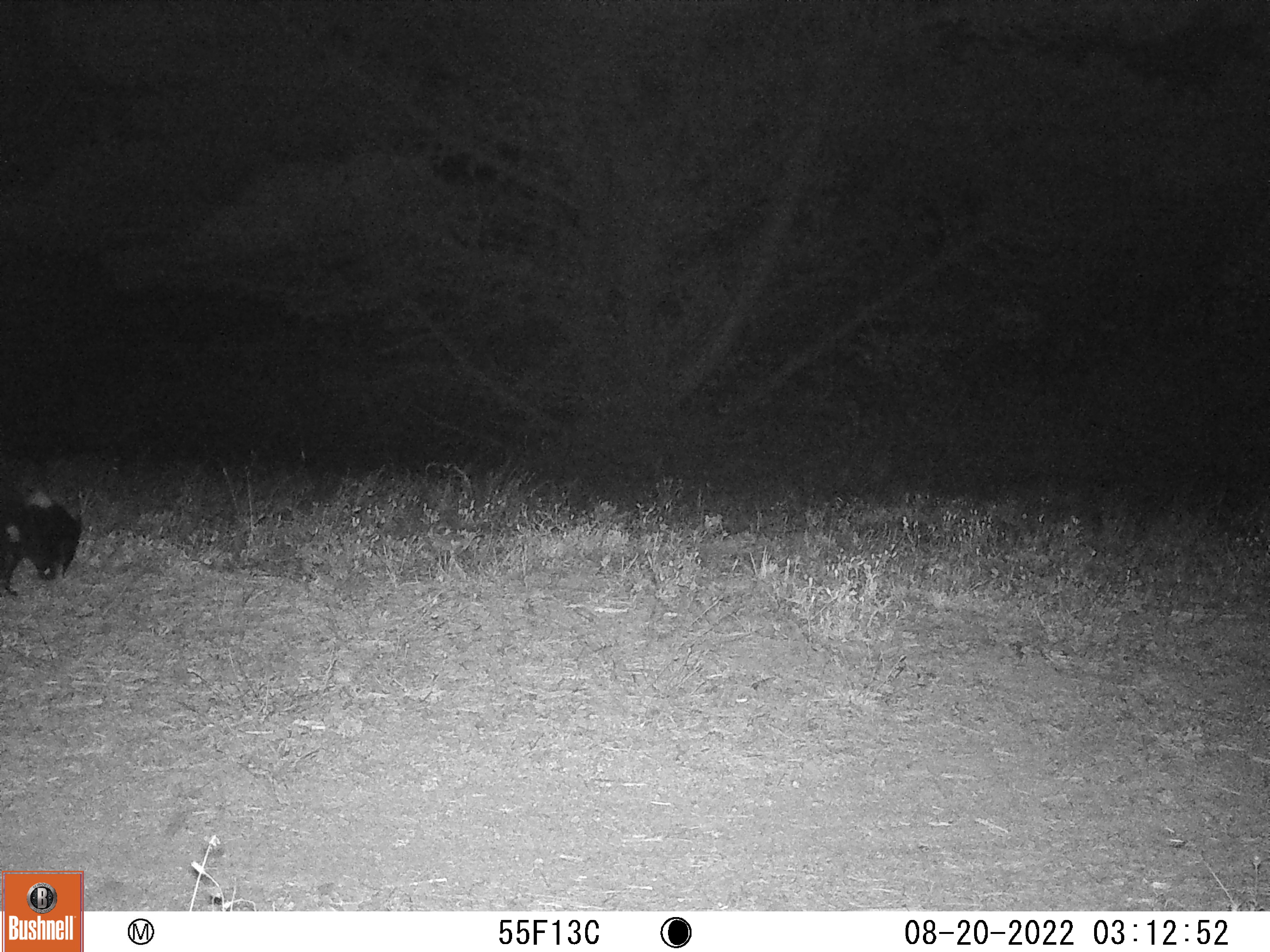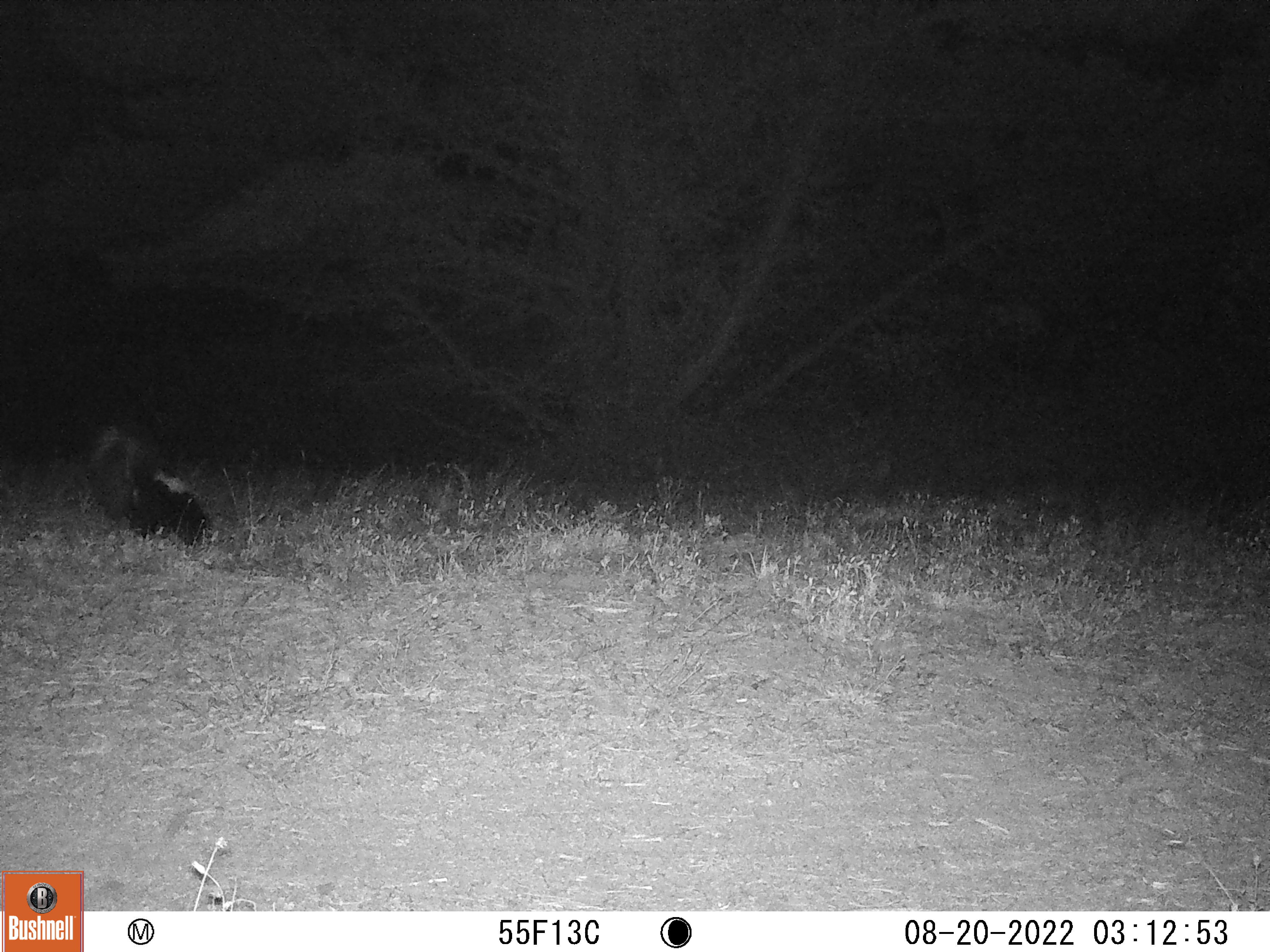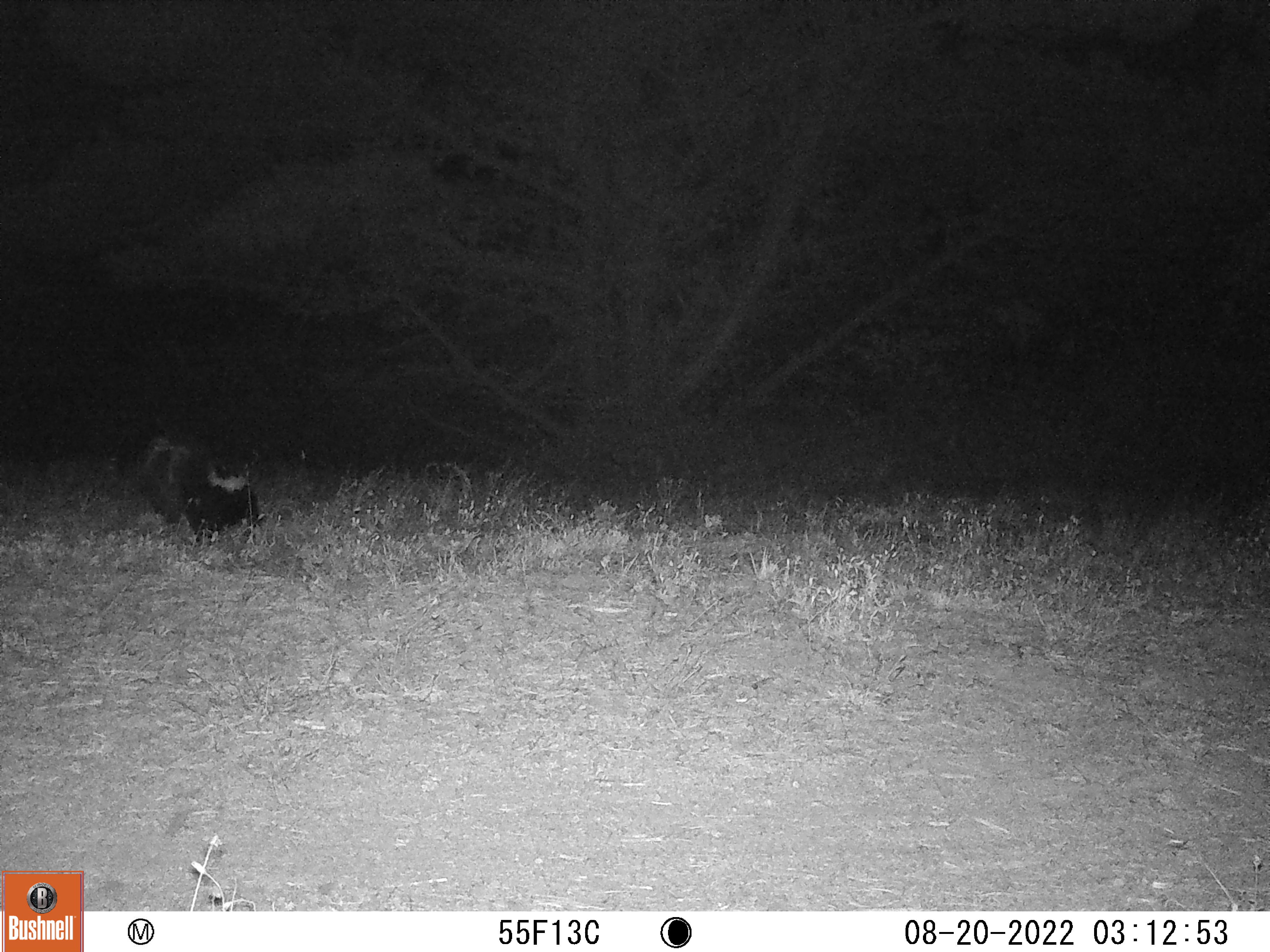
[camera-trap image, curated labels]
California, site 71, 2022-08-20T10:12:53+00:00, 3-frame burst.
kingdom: Animalia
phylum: Chordata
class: Mammalia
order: Carnivora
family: Mephitidae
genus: Mephitis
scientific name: Mephitis mephitis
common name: striped skunk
Striped skunk (Mephitis mephitis).